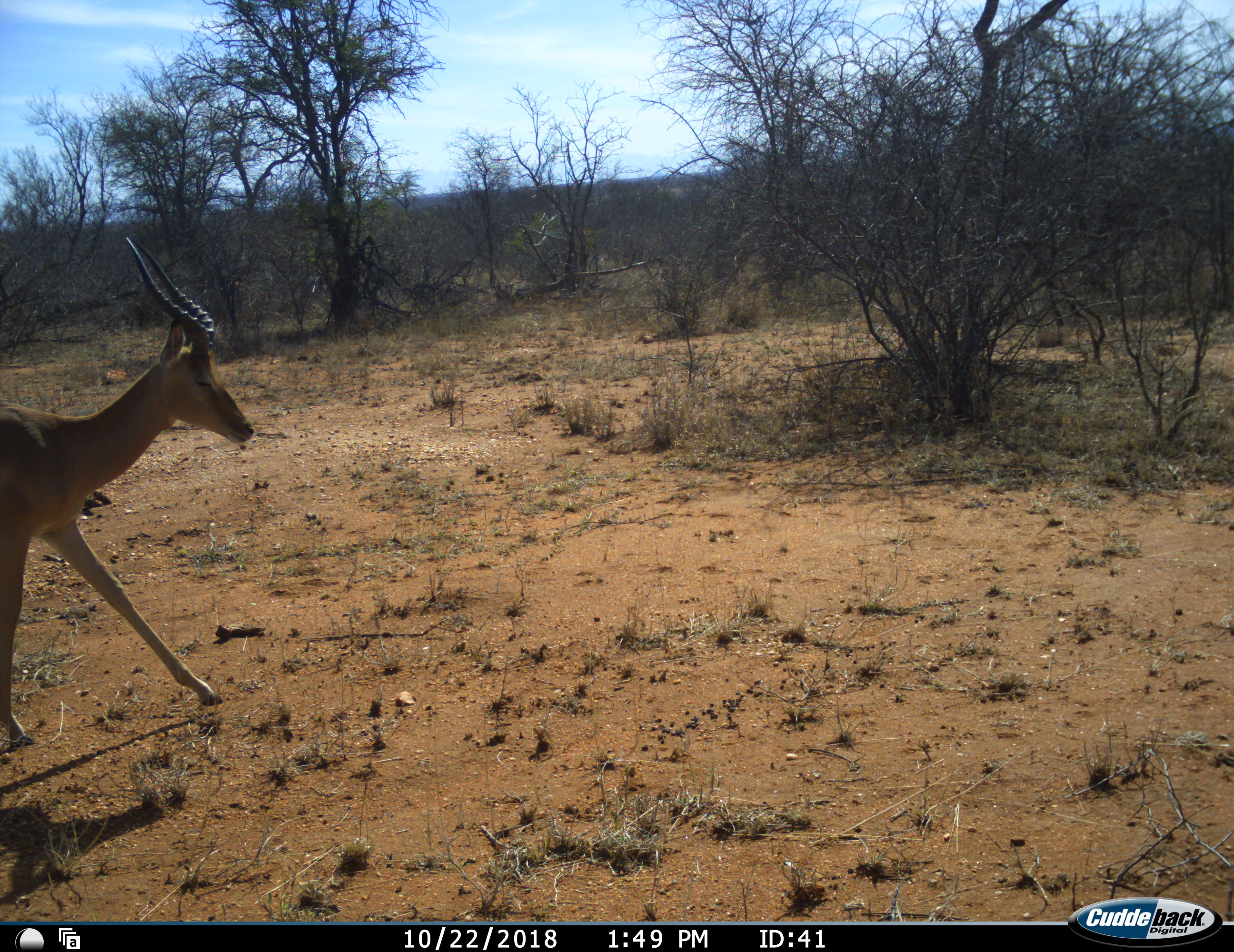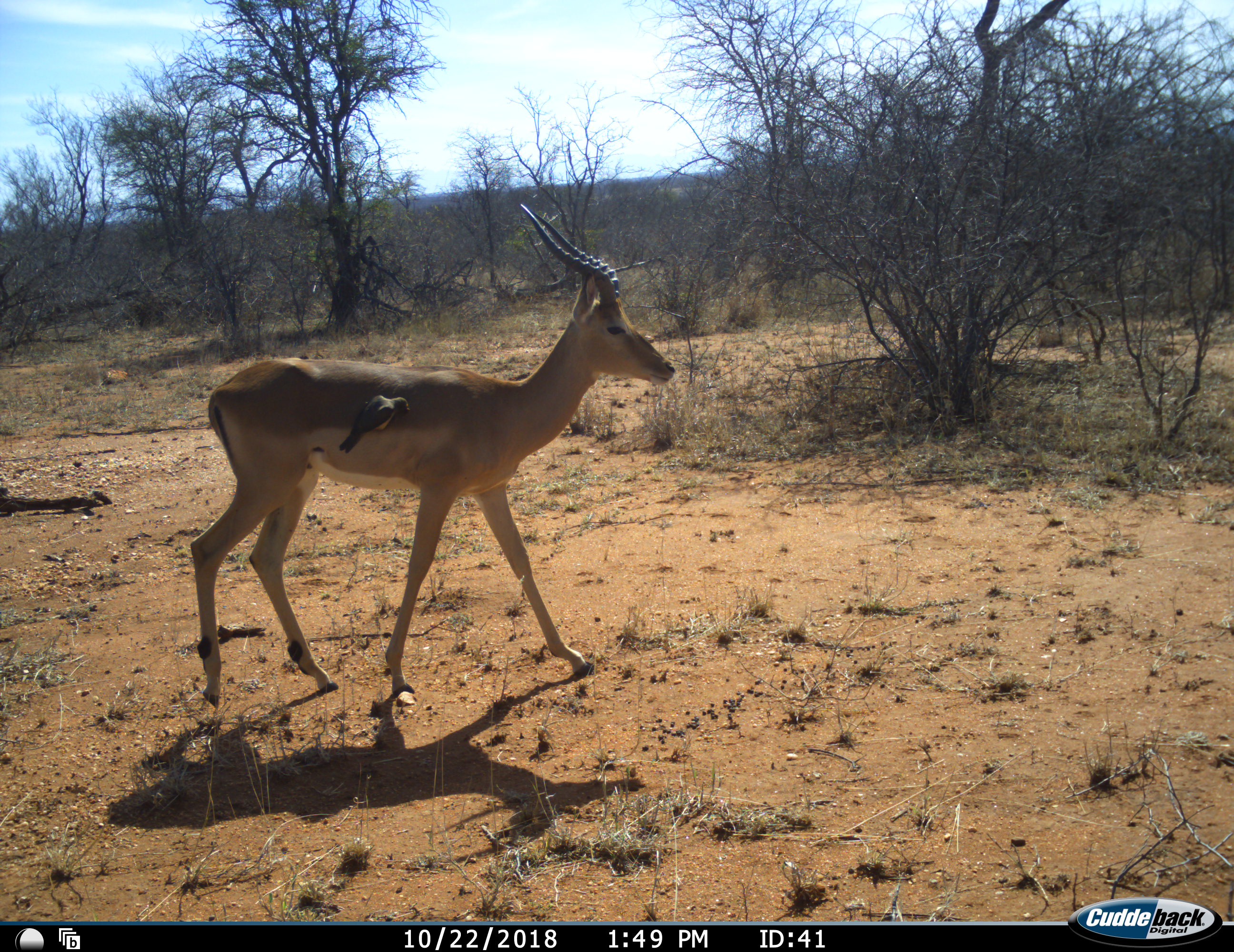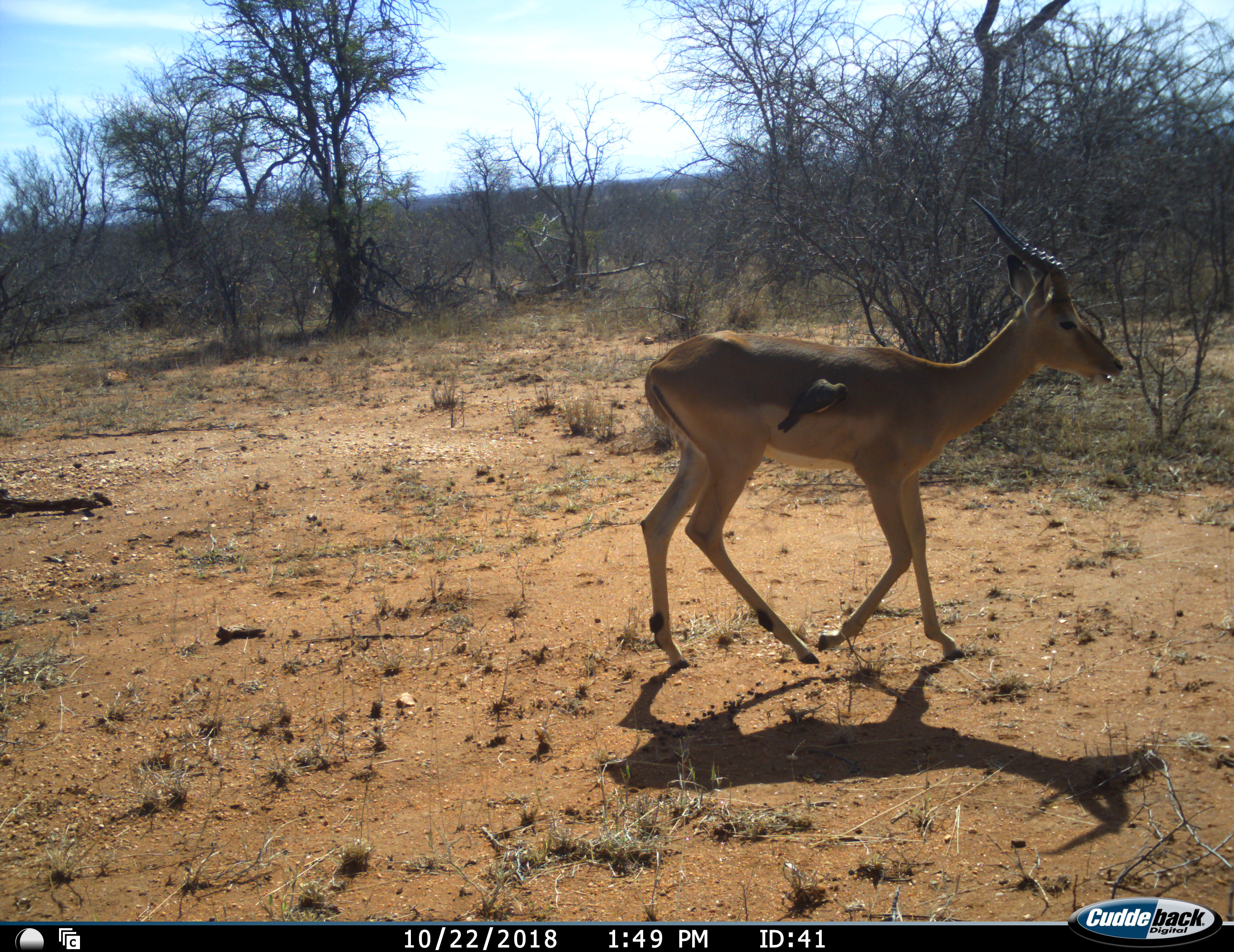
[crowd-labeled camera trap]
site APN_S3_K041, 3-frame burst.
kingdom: Animalia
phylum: Chordata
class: Mammalia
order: Artiodactyla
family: Bovidae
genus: Aepyceros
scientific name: Aepyceros melampus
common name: impala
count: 1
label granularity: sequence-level